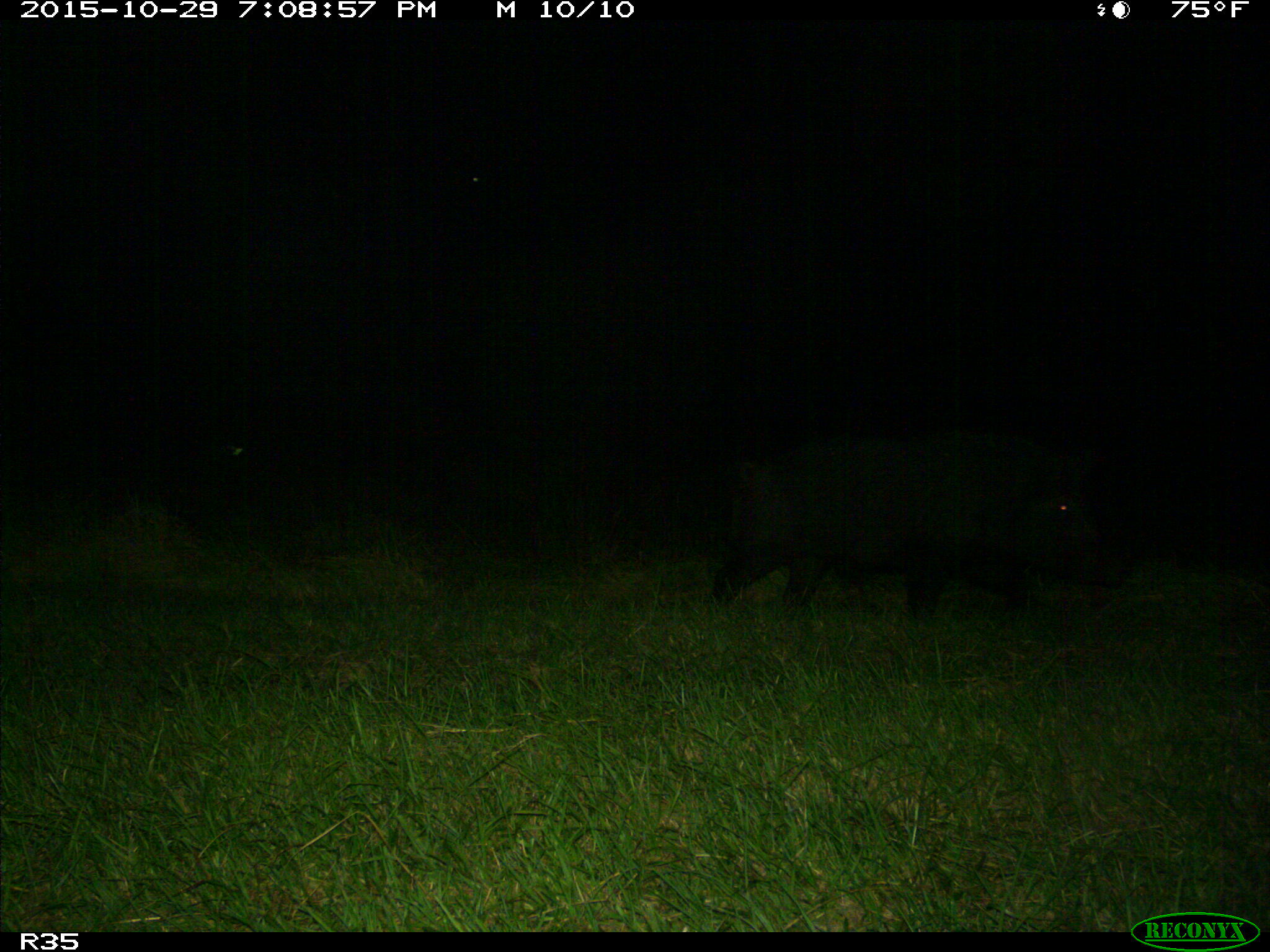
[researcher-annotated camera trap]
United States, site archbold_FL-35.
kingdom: Animalia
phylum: Chordata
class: Mammalia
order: Artiodactyla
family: Suidae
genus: Sus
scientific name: Sus scrofa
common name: wild boar